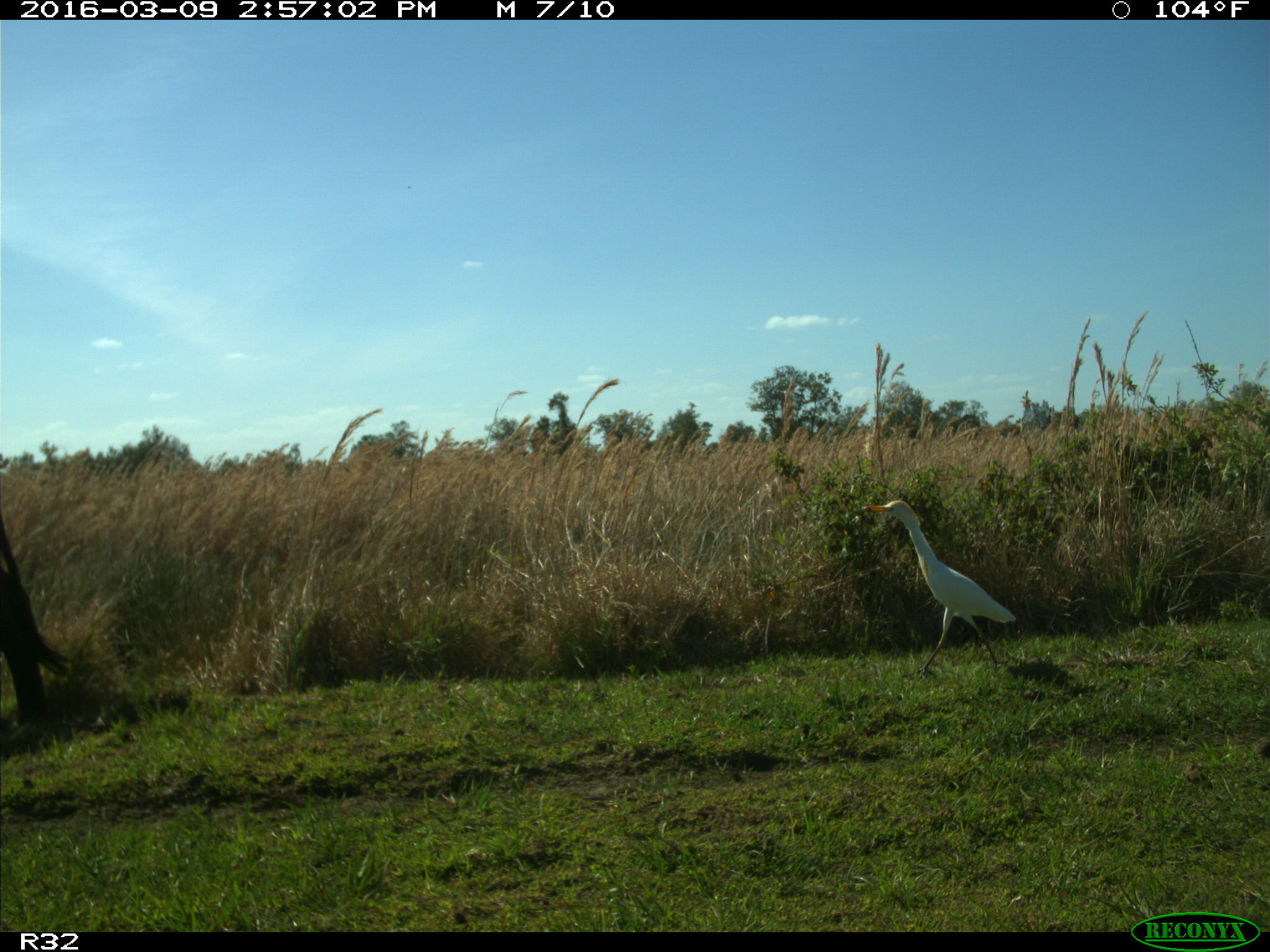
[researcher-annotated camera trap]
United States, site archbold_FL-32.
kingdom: Animalia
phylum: Chordata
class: Mammalia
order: Artiodactyla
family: Bovidae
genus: Bos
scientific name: Bos taurus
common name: domestic cow